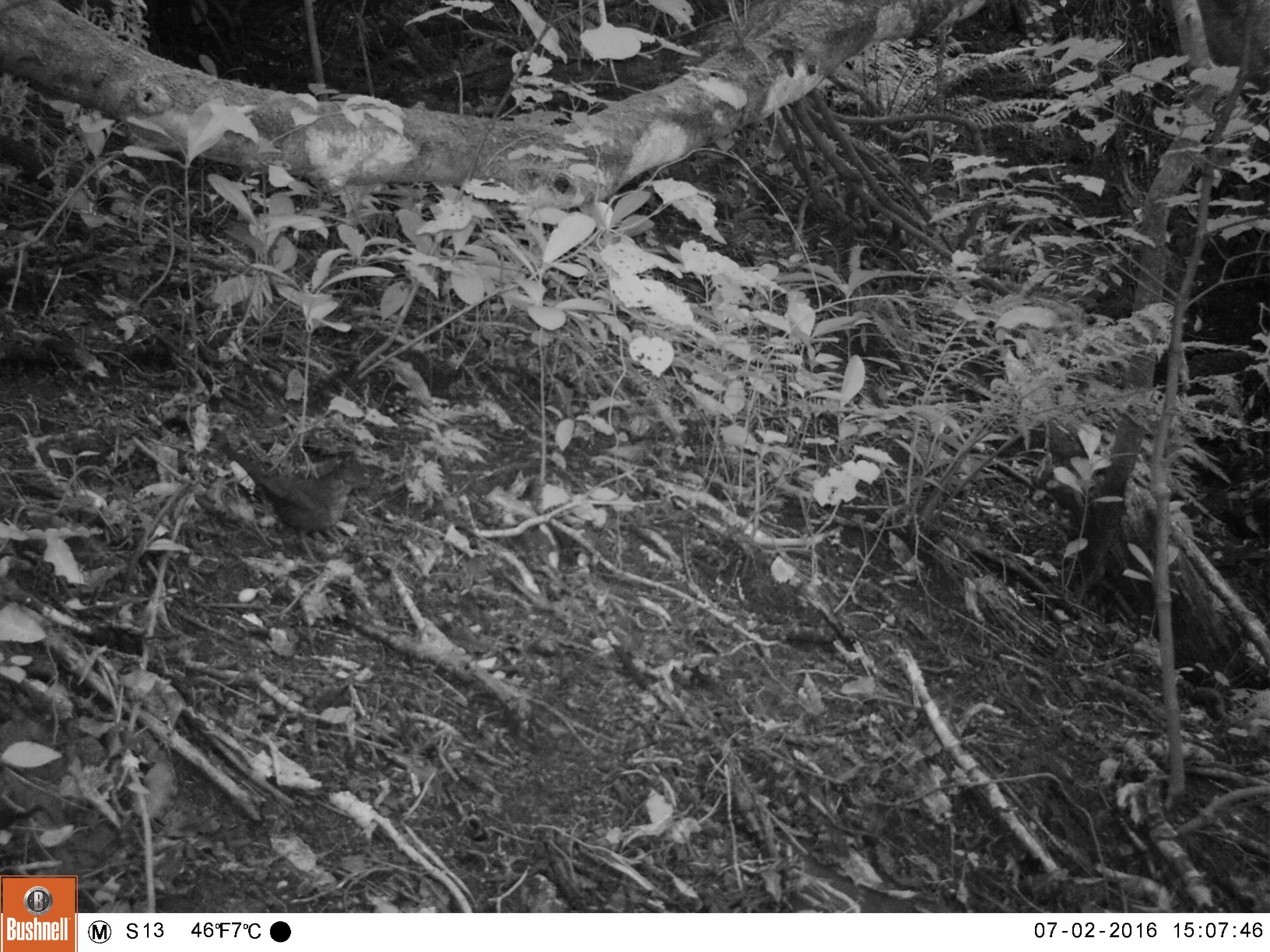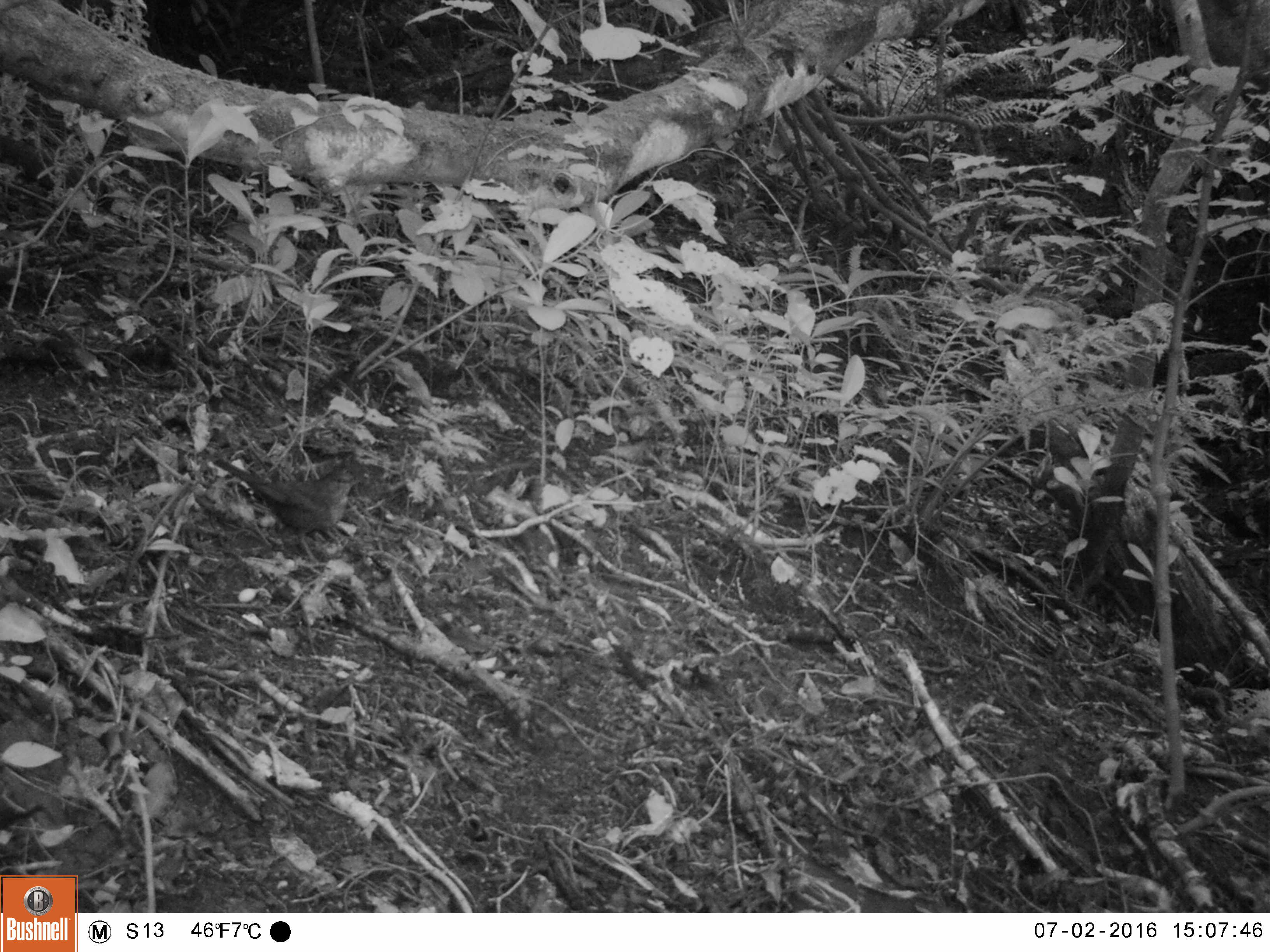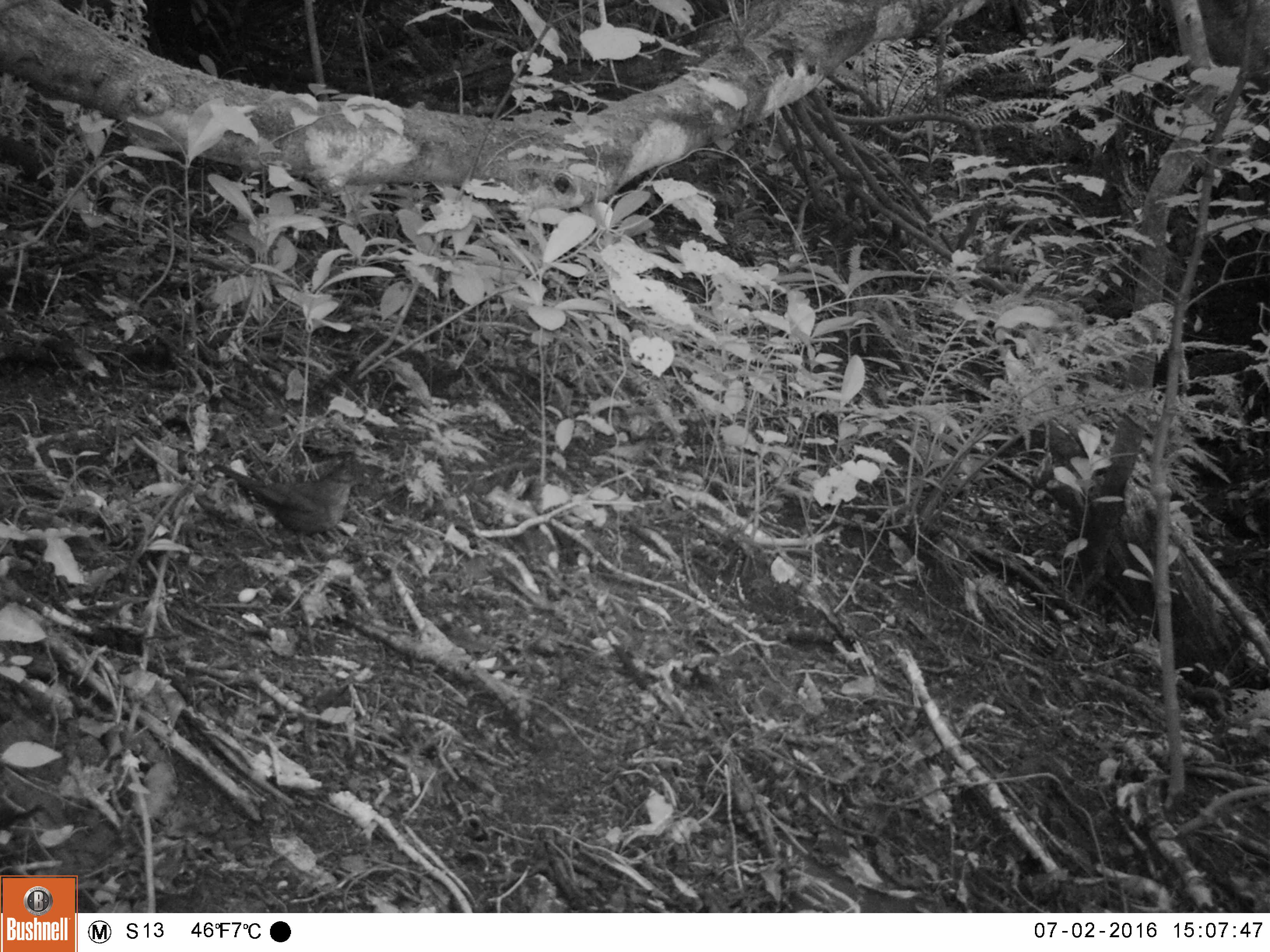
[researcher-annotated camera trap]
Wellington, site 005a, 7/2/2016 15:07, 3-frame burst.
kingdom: Animalia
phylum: Chordata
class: Aves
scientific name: Aves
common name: bird